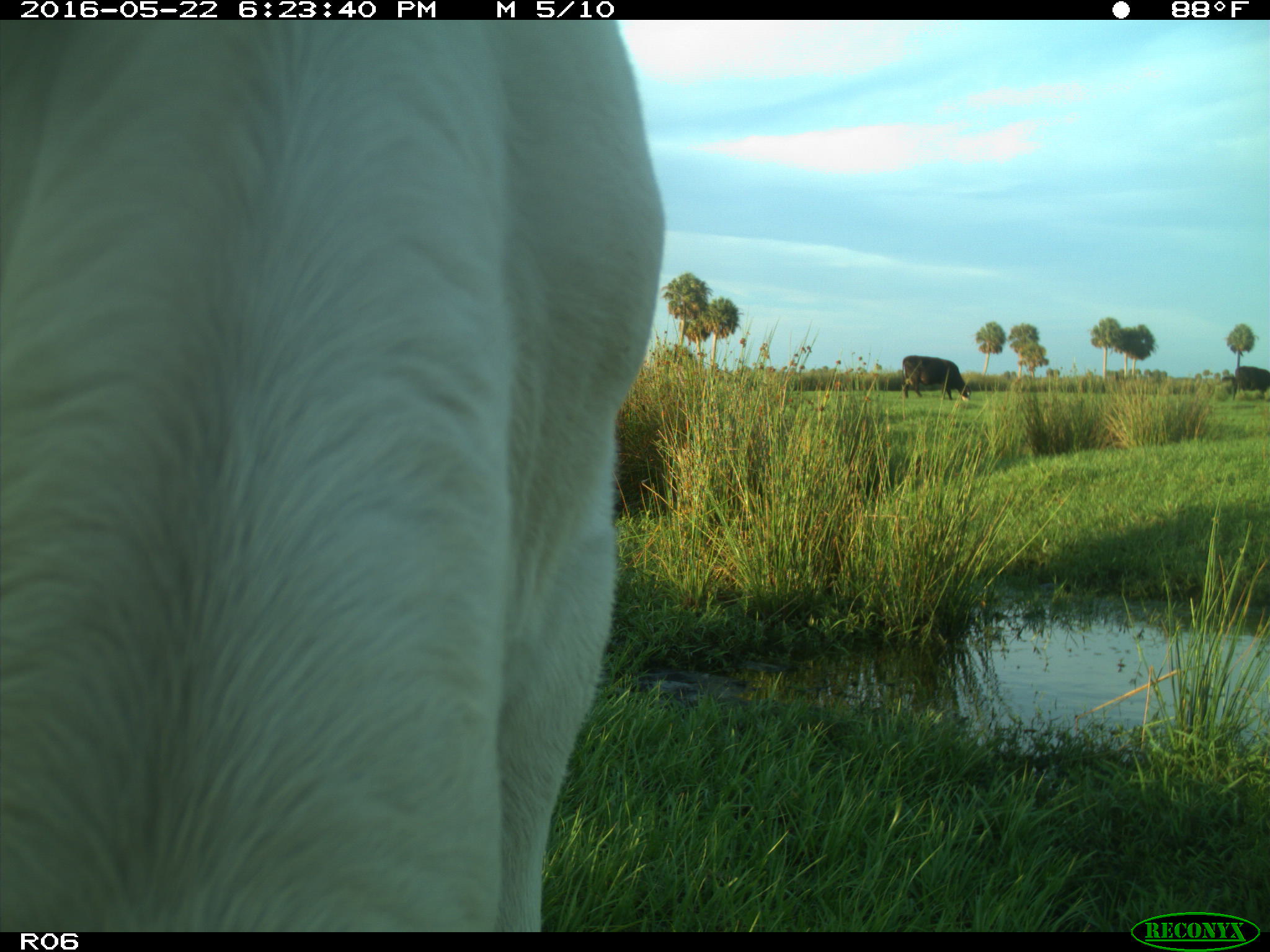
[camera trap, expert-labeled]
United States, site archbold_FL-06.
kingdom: Animalia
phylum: Chordata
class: Mammalia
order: Artiodactyla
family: Bovidae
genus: Bos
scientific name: Bos taurus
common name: domestic cow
Bos taurus (domestic cow).